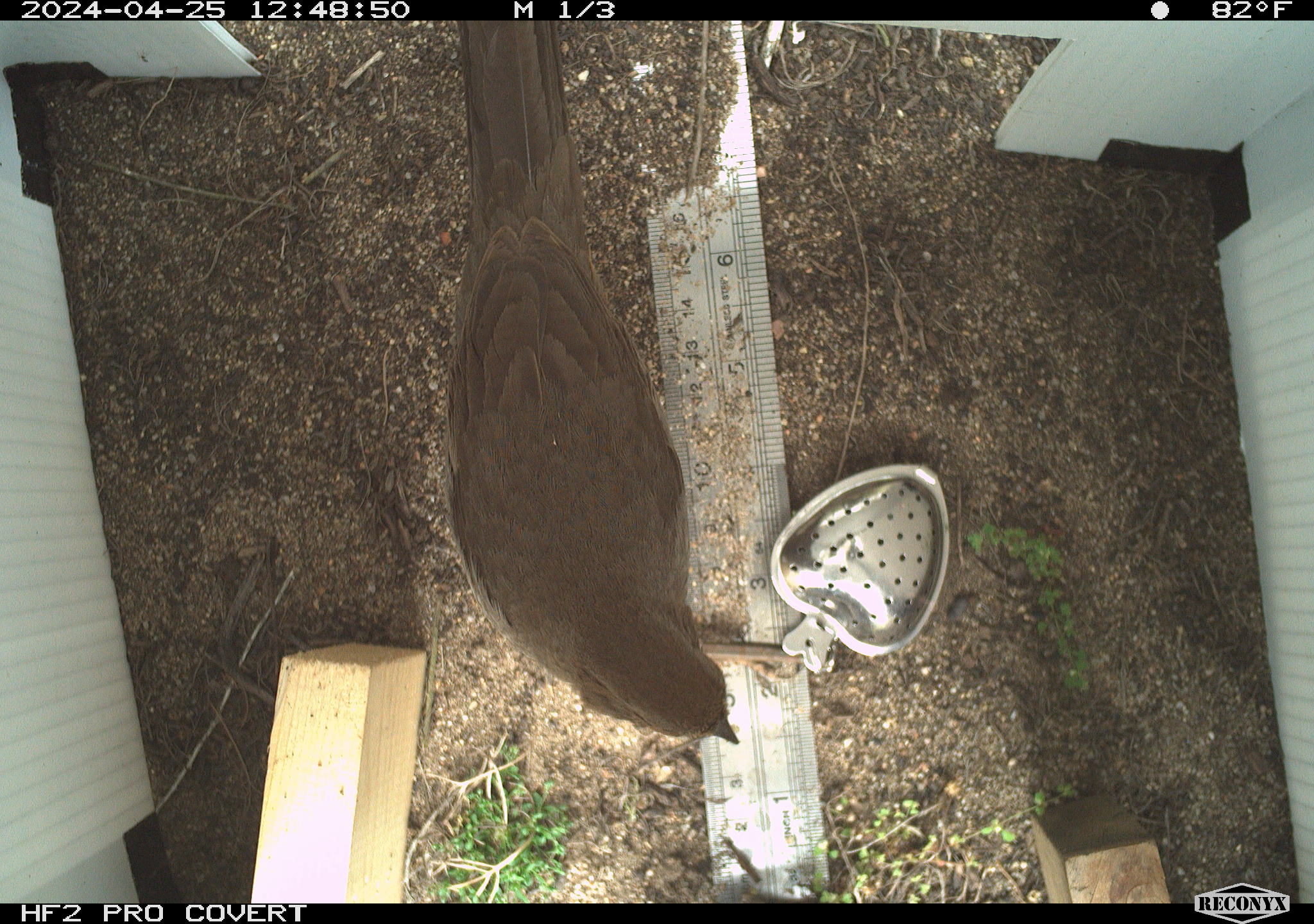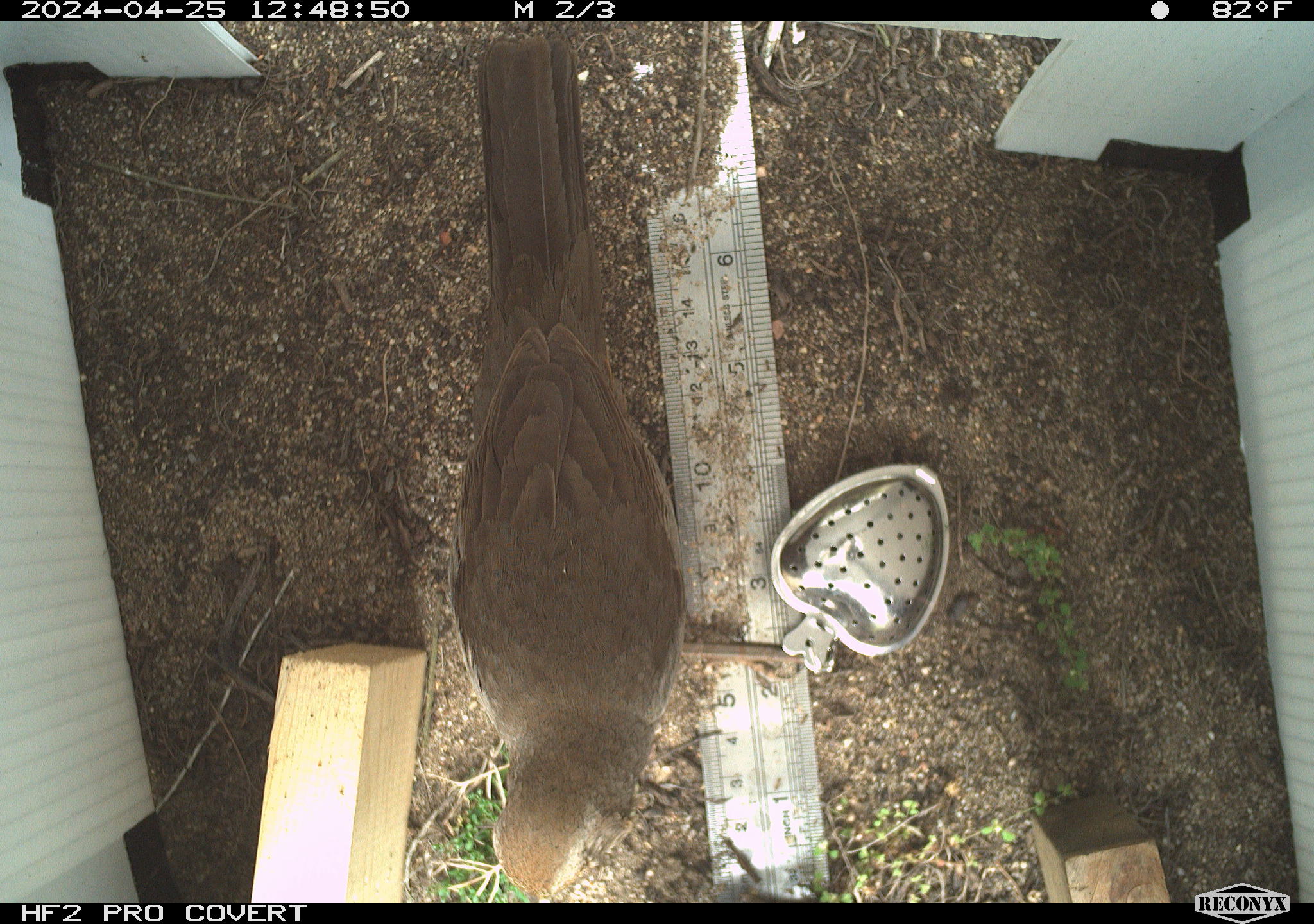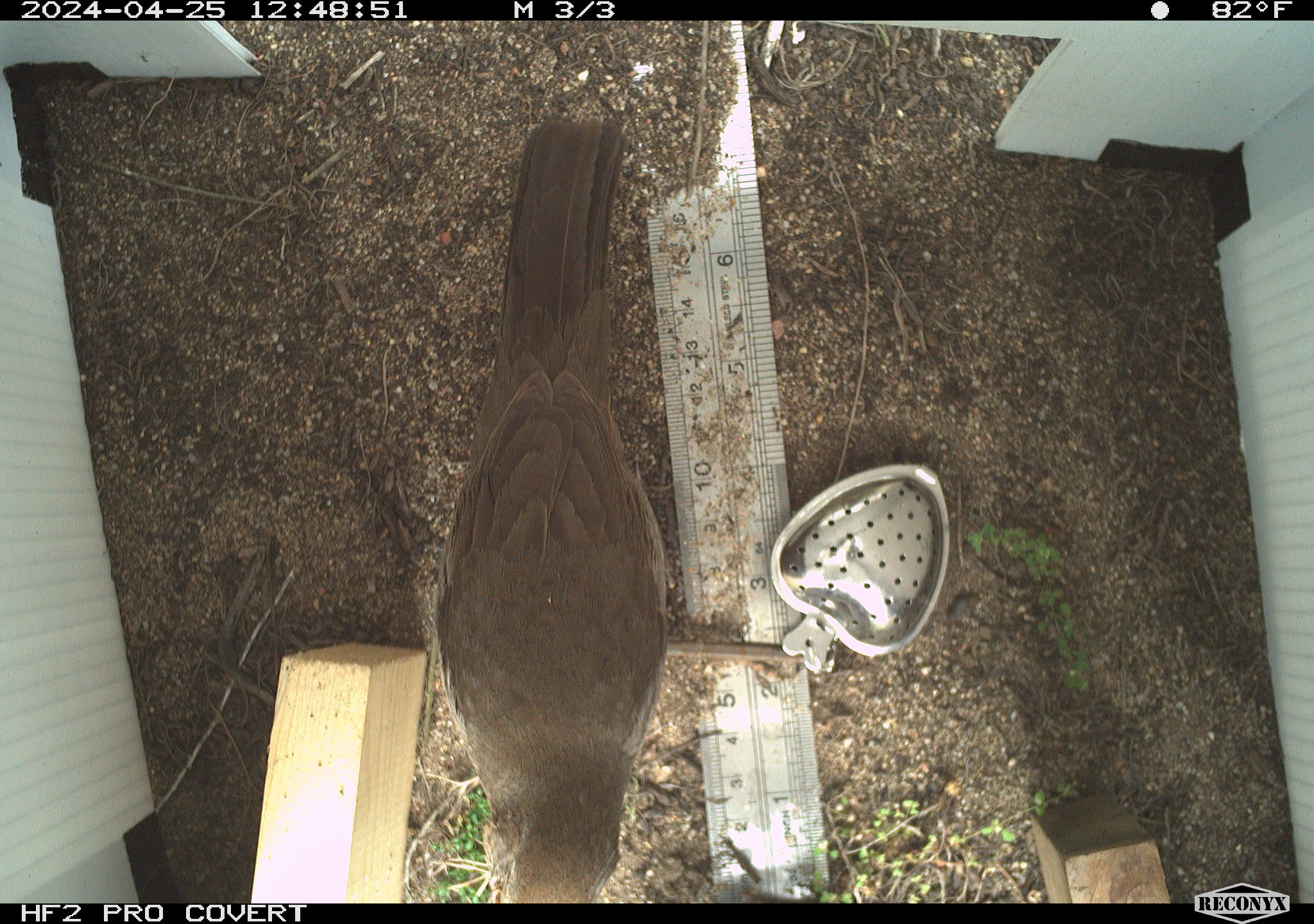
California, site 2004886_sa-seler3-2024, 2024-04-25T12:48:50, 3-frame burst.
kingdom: Animalia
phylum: Chordata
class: Aves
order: Passeriformes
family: Passerellidae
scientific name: Passerellidae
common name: new world sparrows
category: passerellidae family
Passerellidae family (new world sparrows) (Passerellidae).